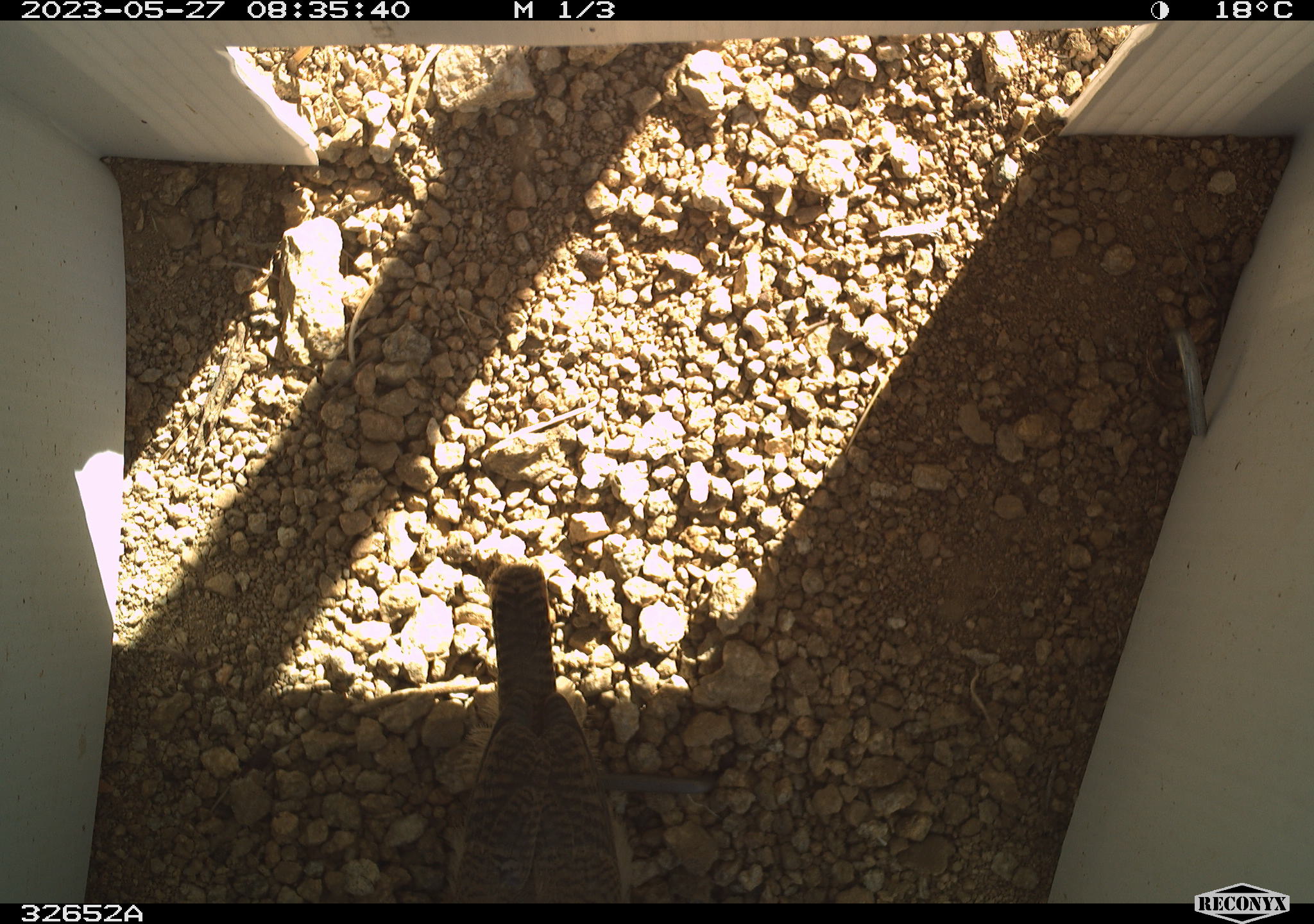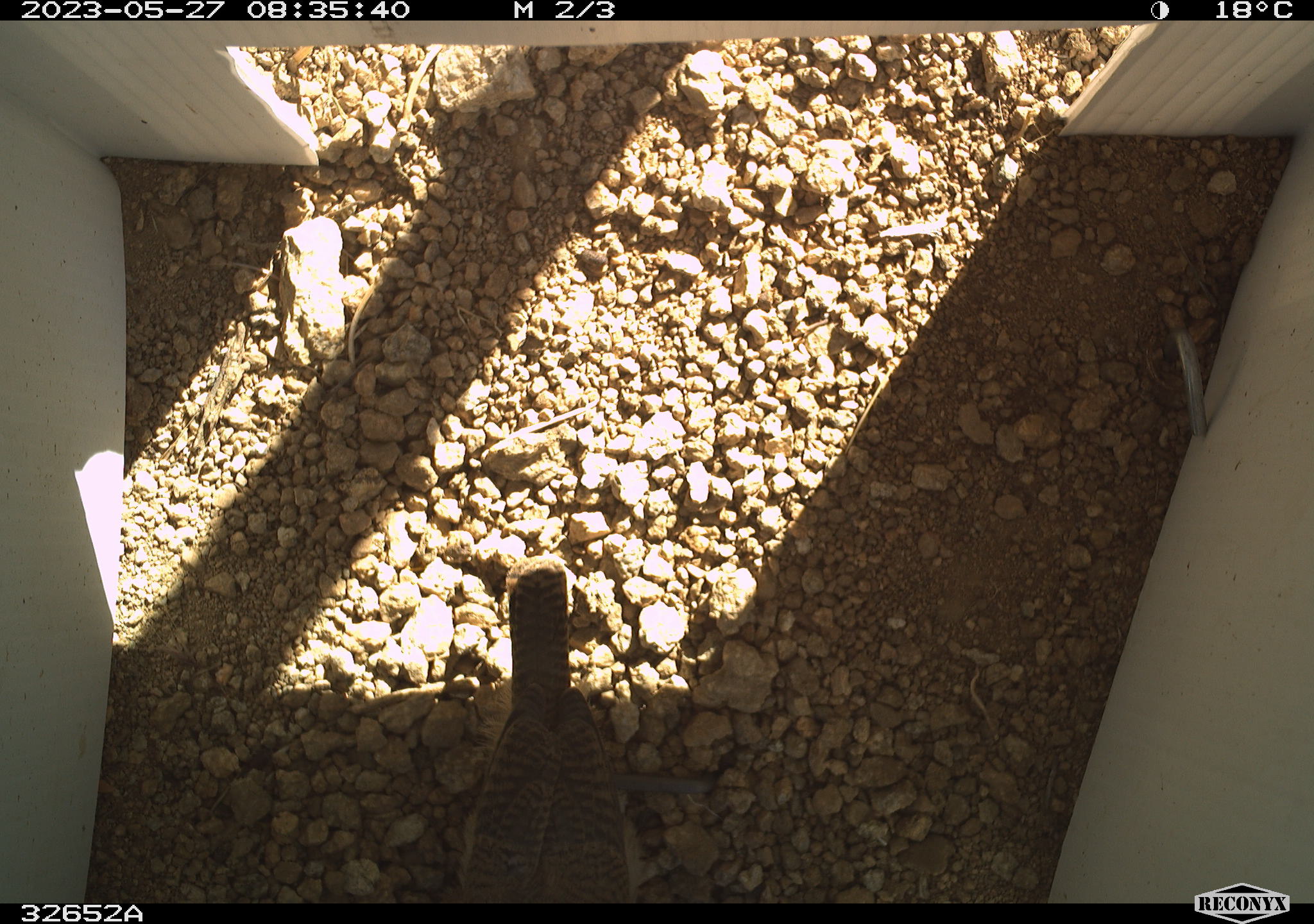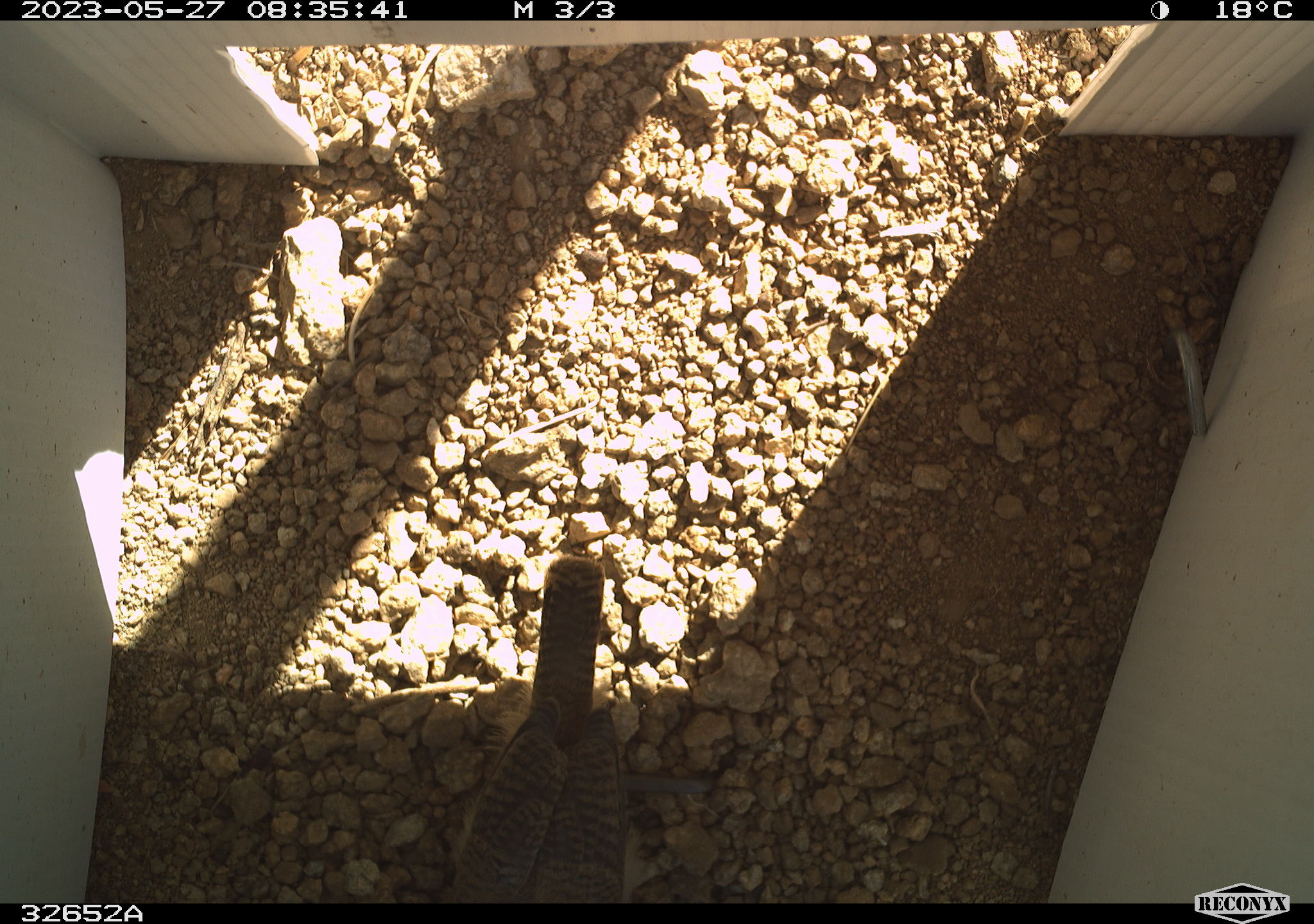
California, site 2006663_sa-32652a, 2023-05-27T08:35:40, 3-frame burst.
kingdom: Animalia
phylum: Chordata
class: Aves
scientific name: Aves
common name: bird